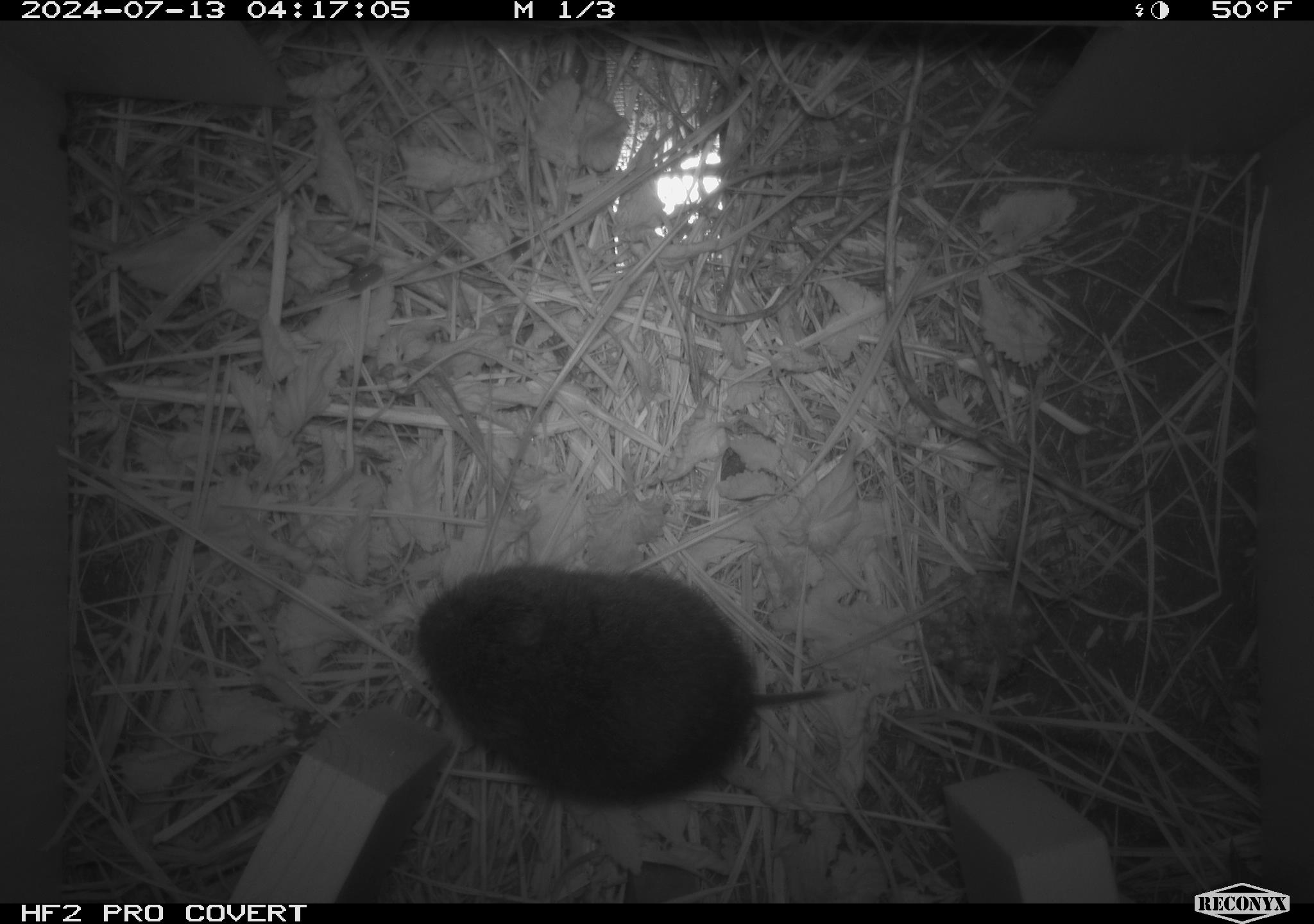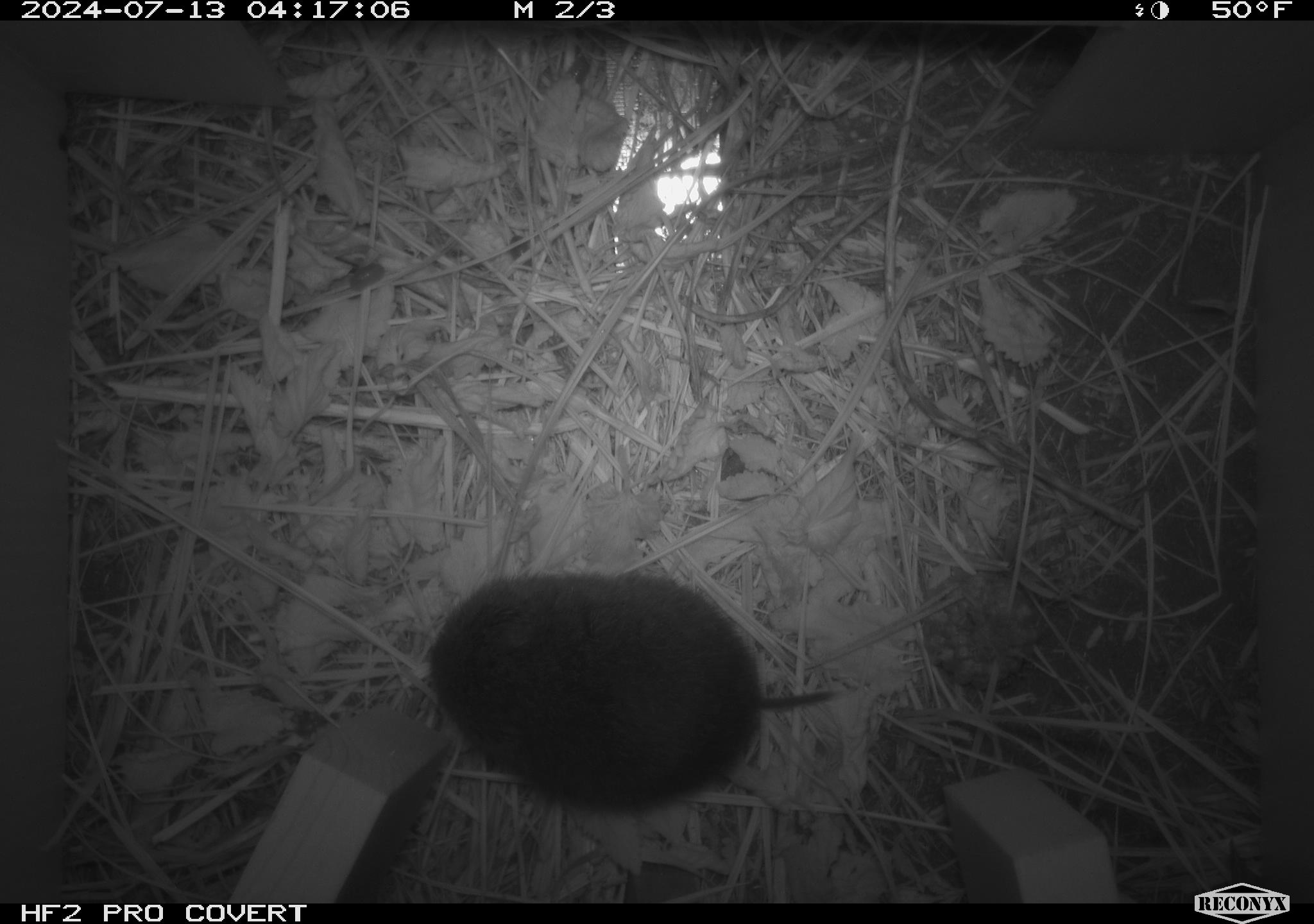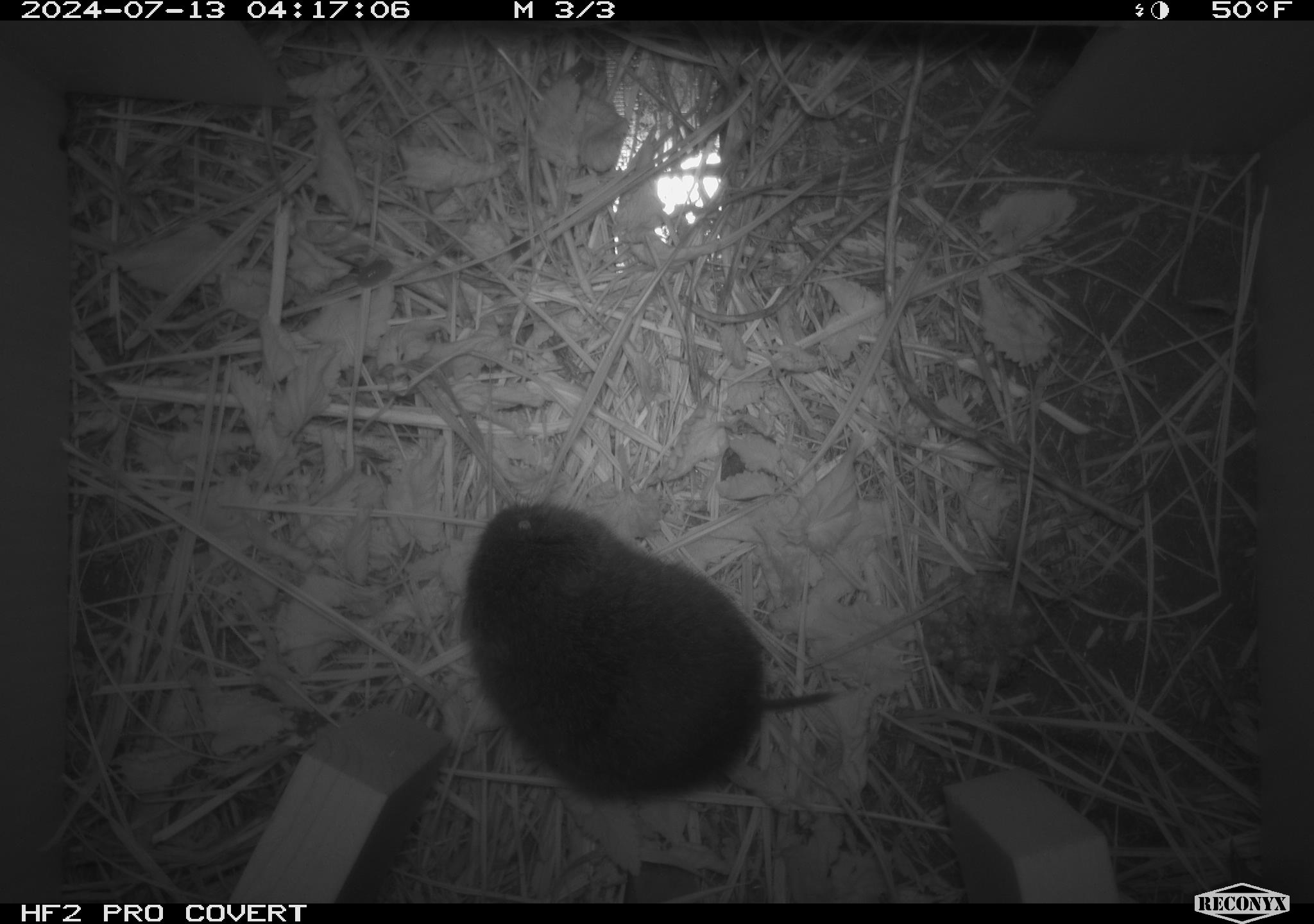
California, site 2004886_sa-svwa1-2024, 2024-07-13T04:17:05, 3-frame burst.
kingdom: Animalia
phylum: Chordata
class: Mammalia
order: Rodentia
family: Cricetidae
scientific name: Arvicolinae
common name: voles, lemmings, and muskrats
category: arvicolinae subfamily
Arvicolinae subfamily (voles, lemmings, and muskrats) (Arvicolinae).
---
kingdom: Animalia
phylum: Arthropoda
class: Malacostraca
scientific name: Malacostraca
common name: amphipods, crabs, isopods, krill, lobsters and shrimps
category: malacostracan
Malacostracan (amphipods, crabs, isopods, krill, lobsters and shrimps) (Malacostraca).